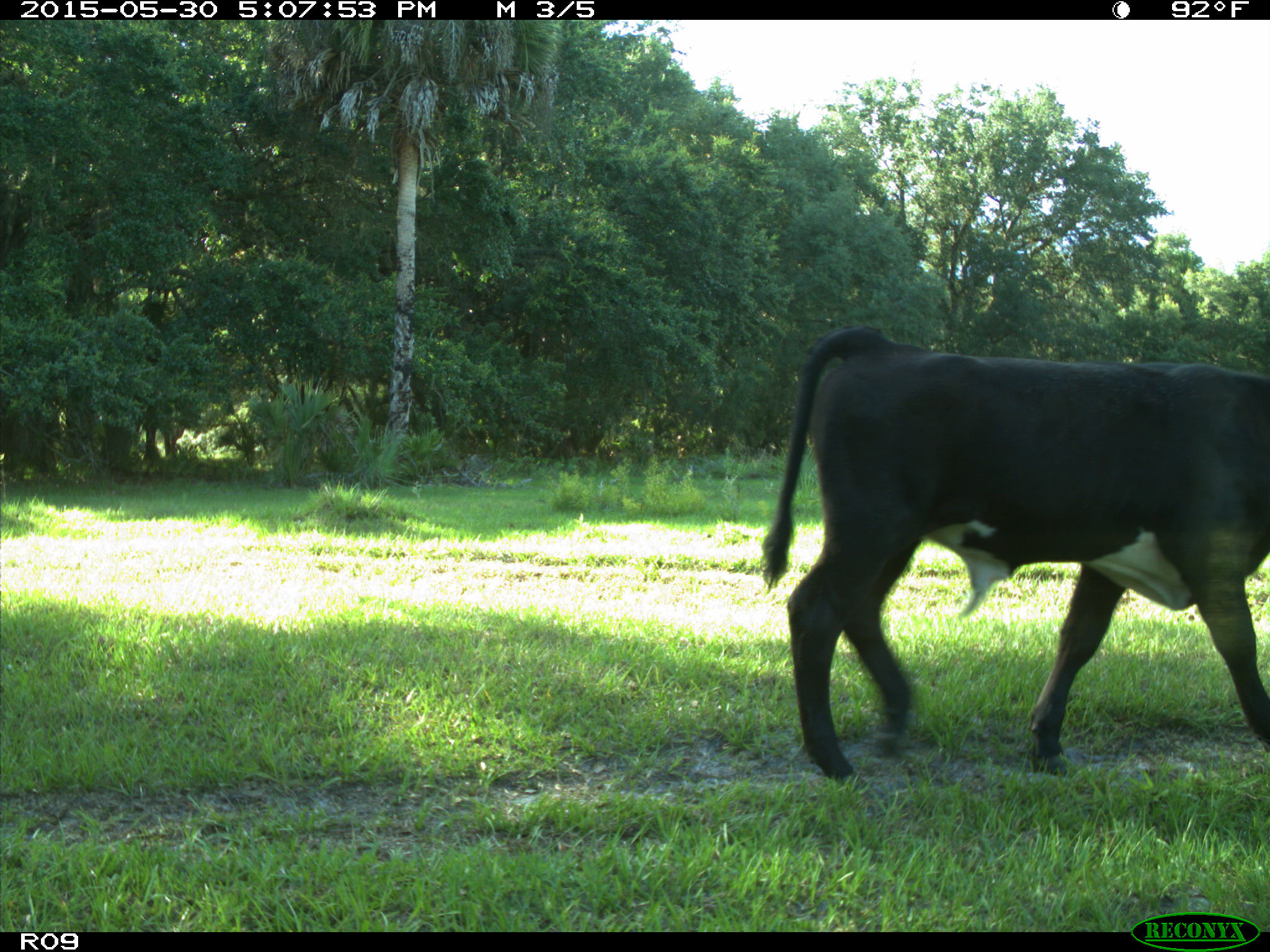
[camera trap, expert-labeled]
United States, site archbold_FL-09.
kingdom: Animalia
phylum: Chordata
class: Mammalia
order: Artiodactyla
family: Bovidae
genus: Bos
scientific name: Bos taurus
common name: domestic cow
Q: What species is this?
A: Bos taurus (domestic cow).